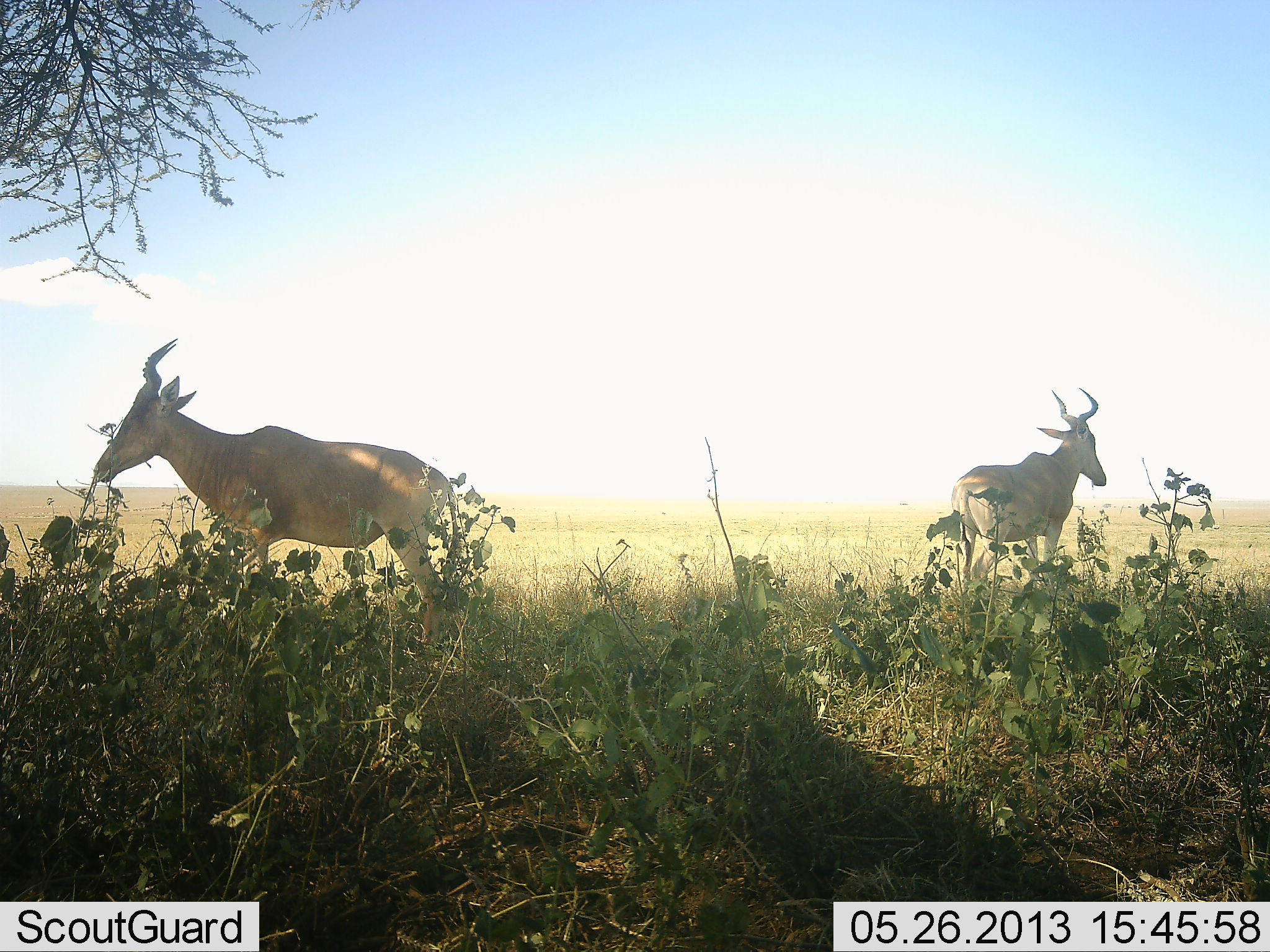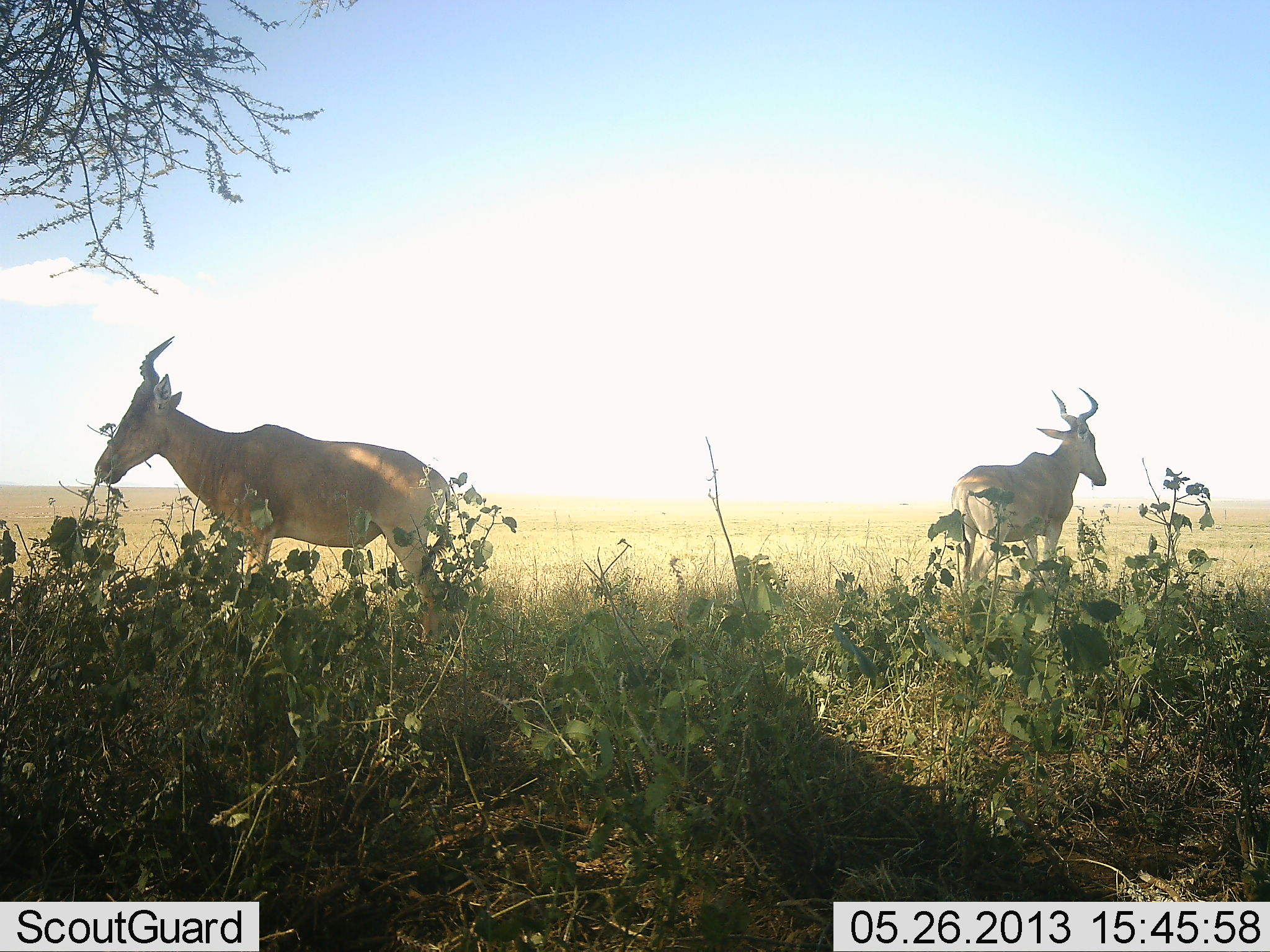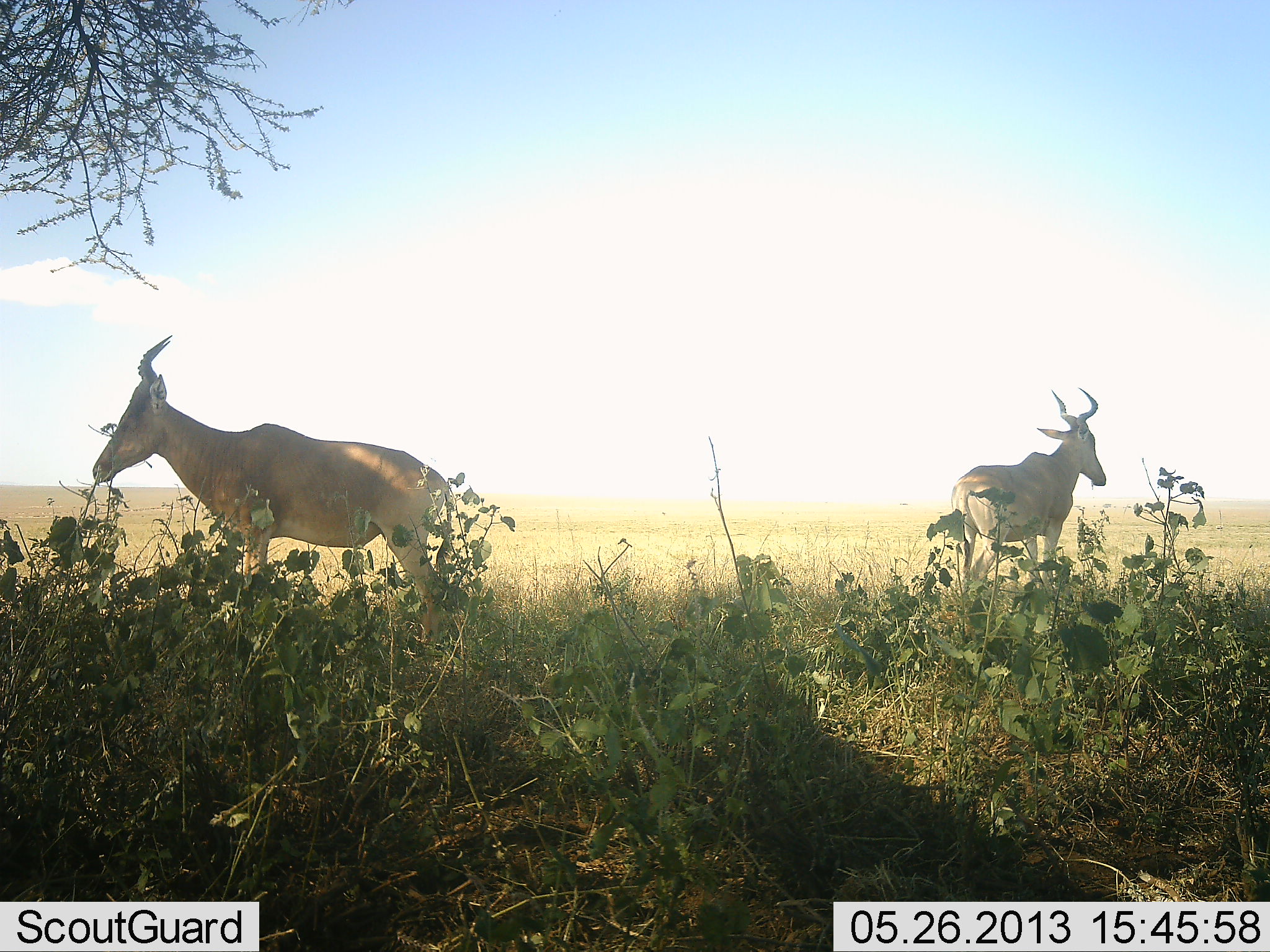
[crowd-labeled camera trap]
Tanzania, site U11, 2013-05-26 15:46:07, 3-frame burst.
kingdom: Animalia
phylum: Chordata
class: Mammalia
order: Artiodactyla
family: Bovidae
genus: Alcelaphus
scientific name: Alcelaphus buselaphus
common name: hartebeest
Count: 2.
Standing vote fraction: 95%.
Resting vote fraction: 0%.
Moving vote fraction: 0%.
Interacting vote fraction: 0%.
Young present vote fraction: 0%.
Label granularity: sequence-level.